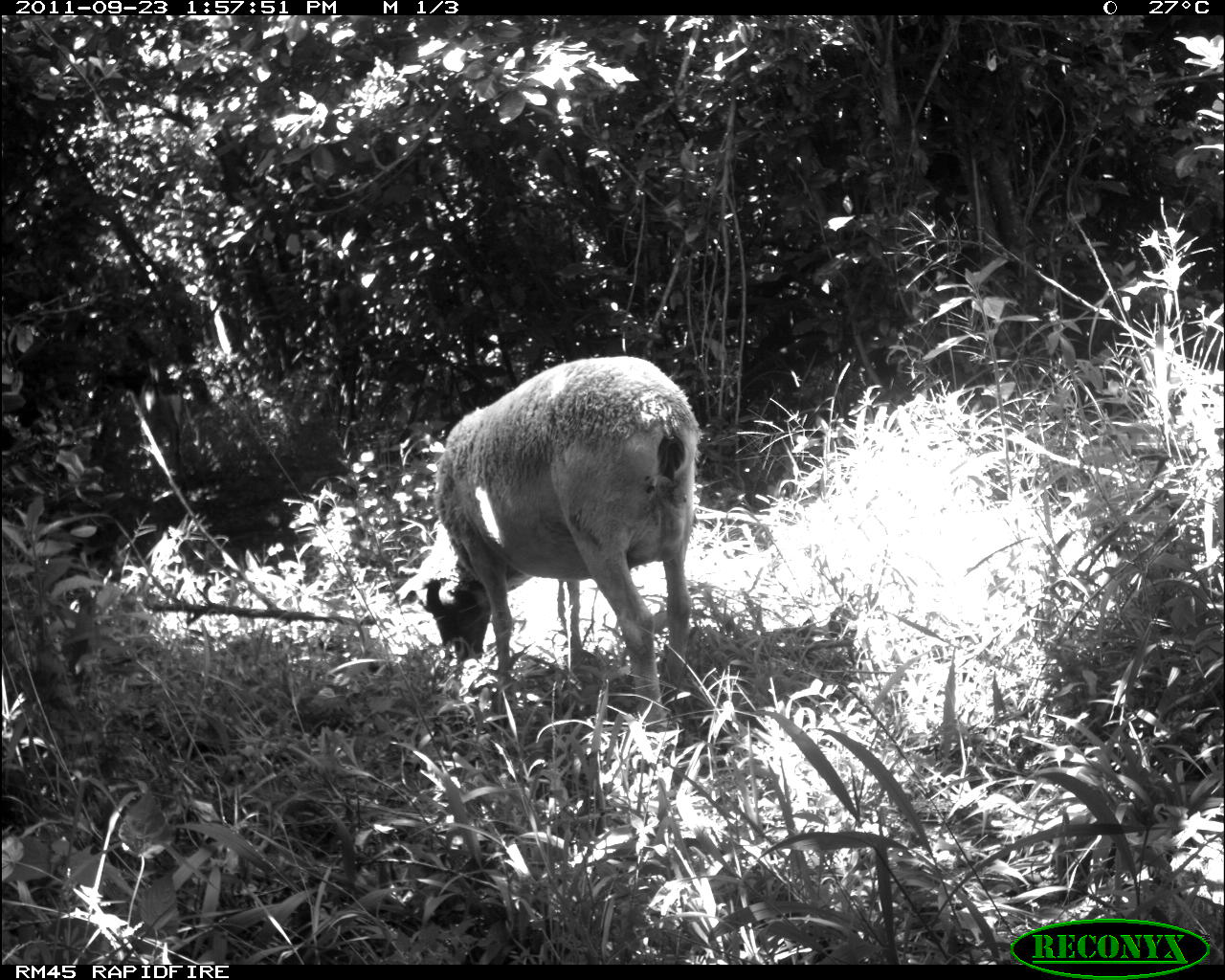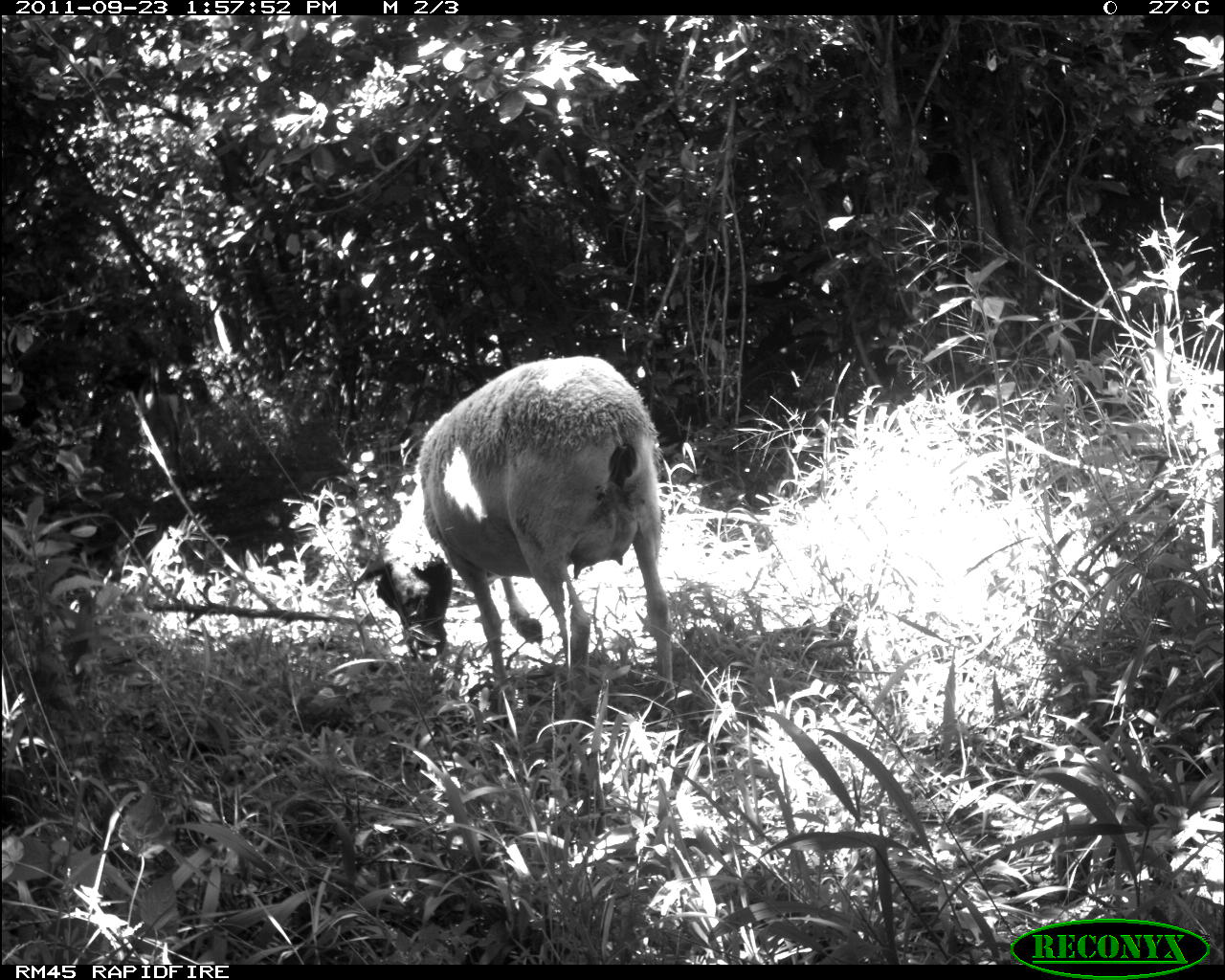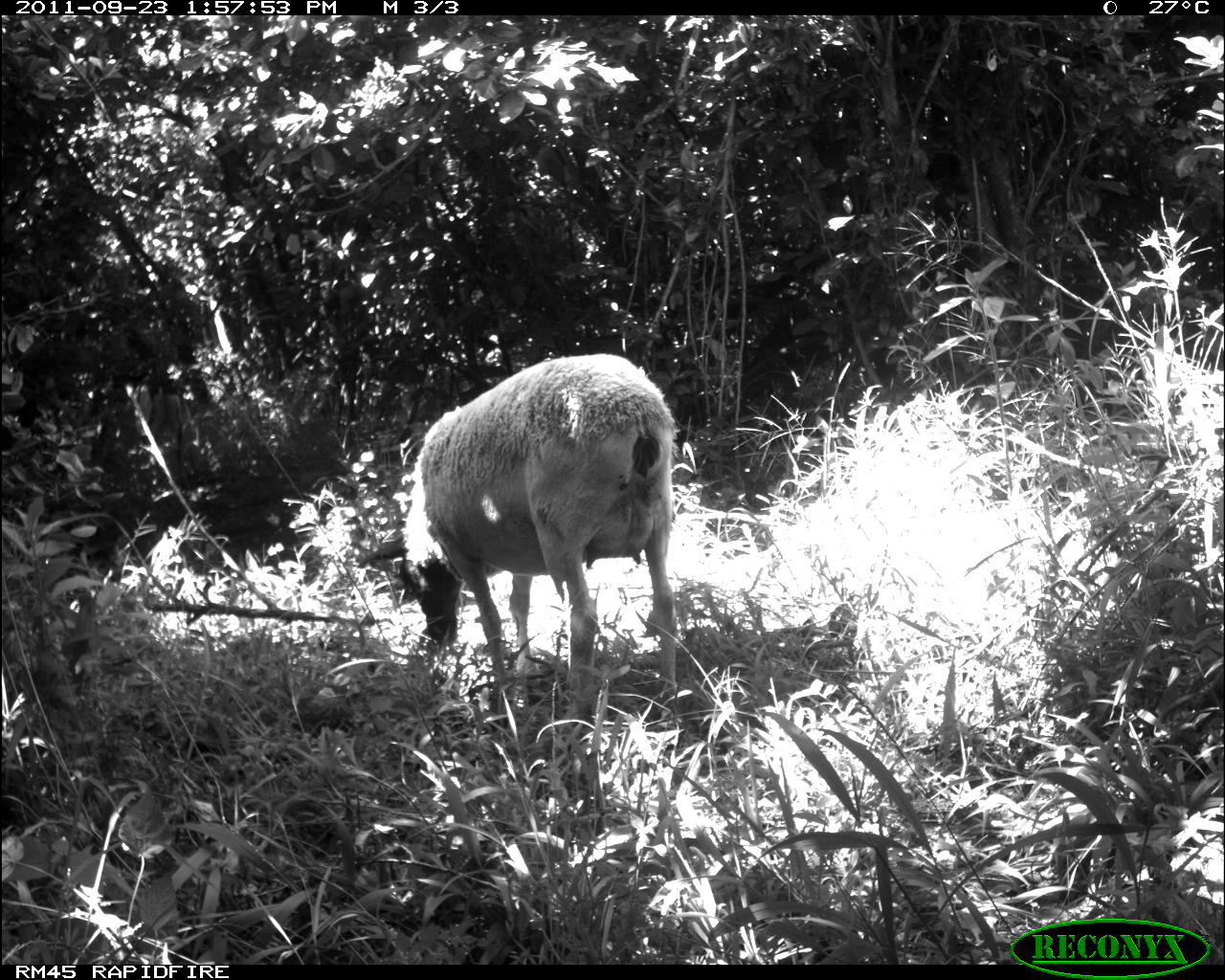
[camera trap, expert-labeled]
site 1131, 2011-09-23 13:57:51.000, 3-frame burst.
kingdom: Animalia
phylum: Chordata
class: Mammalia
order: Artiodactyla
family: Bovidae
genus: Capra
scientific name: Capra aegagrus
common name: wild goat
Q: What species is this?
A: Capra aegagrus (wild goat).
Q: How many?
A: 1.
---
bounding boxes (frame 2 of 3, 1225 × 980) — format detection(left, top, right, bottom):
capra aegagrus: detection(351, 355, 678, 722)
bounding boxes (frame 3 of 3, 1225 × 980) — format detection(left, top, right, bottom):
capra aegagrus: detection(356, 352, 677, 728)